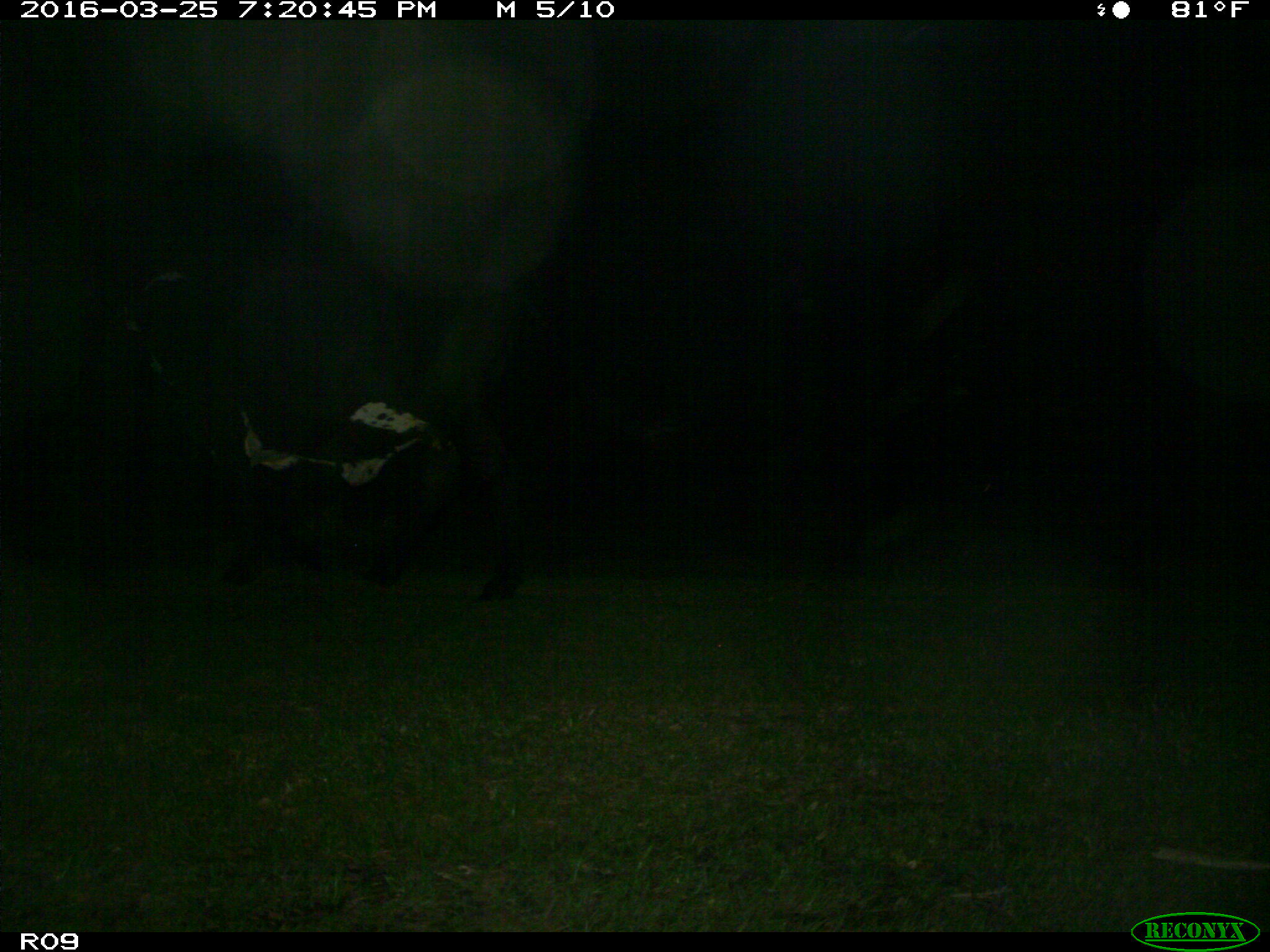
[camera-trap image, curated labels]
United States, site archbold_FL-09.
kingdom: Animalia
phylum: Chordata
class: Mammalia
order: Artiodactyla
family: Bovidae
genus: Bos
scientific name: Bos taurus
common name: domestic cow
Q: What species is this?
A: Bos taurus (domestic cow).